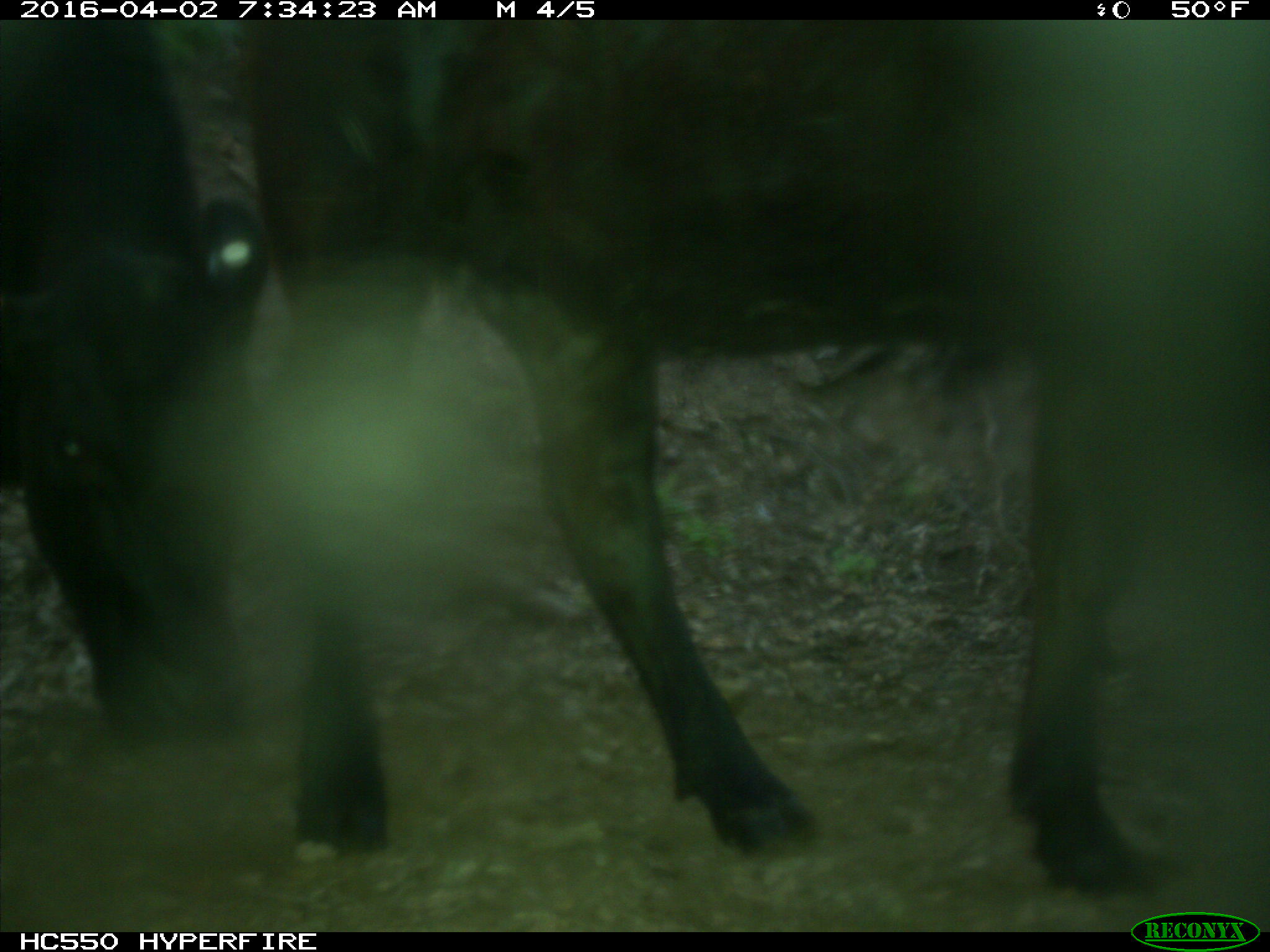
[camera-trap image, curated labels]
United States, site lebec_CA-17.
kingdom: Animalia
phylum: Chordata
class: Mammalia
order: Artiodactyla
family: Bovidae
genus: Bos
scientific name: Bos taurus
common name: domestic cow